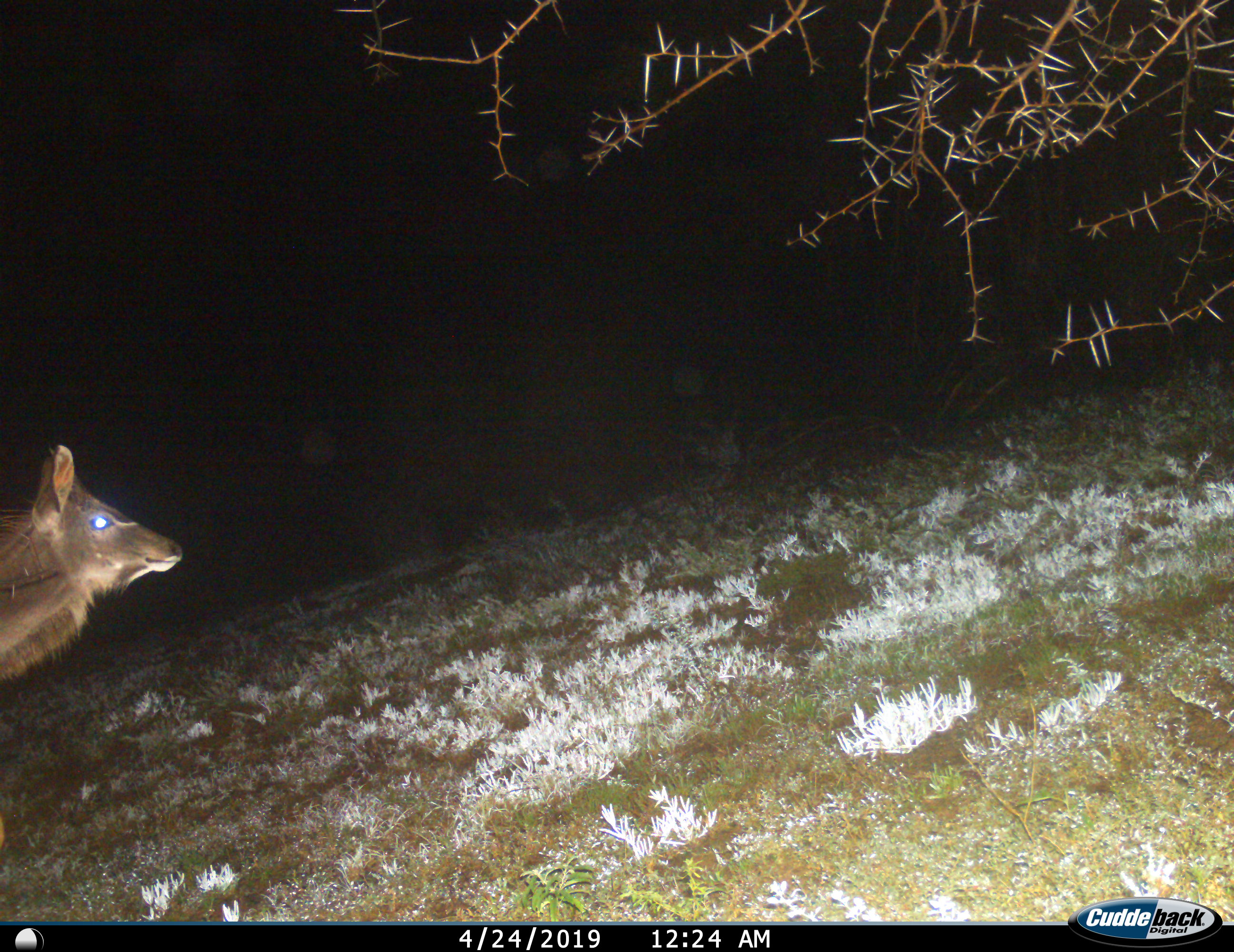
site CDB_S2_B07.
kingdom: Animalia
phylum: Chordata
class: Mammalia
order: Artiodactyla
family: Bovidae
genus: Tragelaphus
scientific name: Tragelaphus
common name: kudu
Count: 1.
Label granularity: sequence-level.